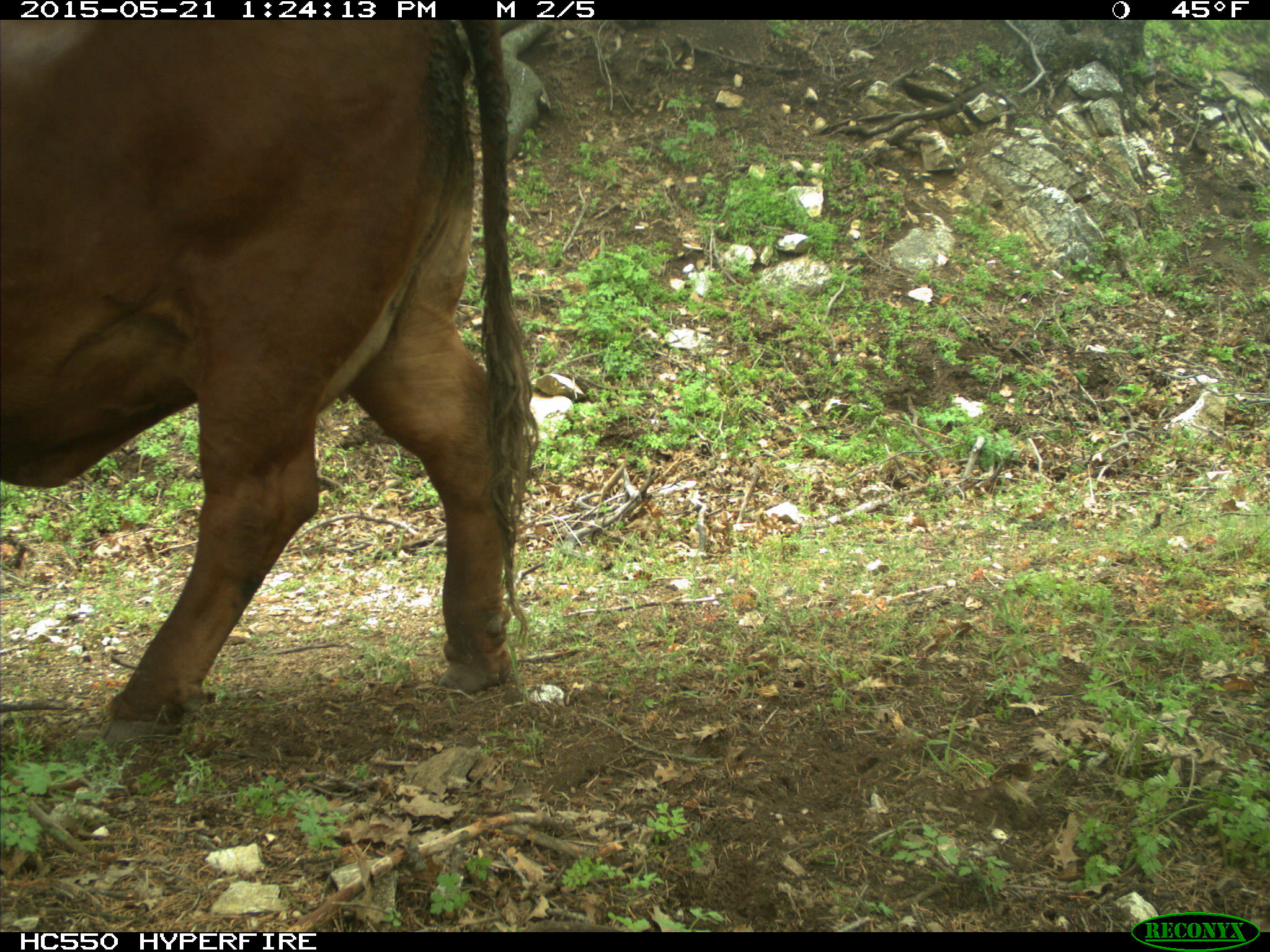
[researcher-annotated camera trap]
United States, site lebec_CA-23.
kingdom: Animalia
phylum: Chordata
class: Mammalia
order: Artiodactyla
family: Bovidae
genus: Bos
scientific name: Bos taurus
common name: domestic cow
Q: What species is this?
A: Bos taurus (domestic cow).